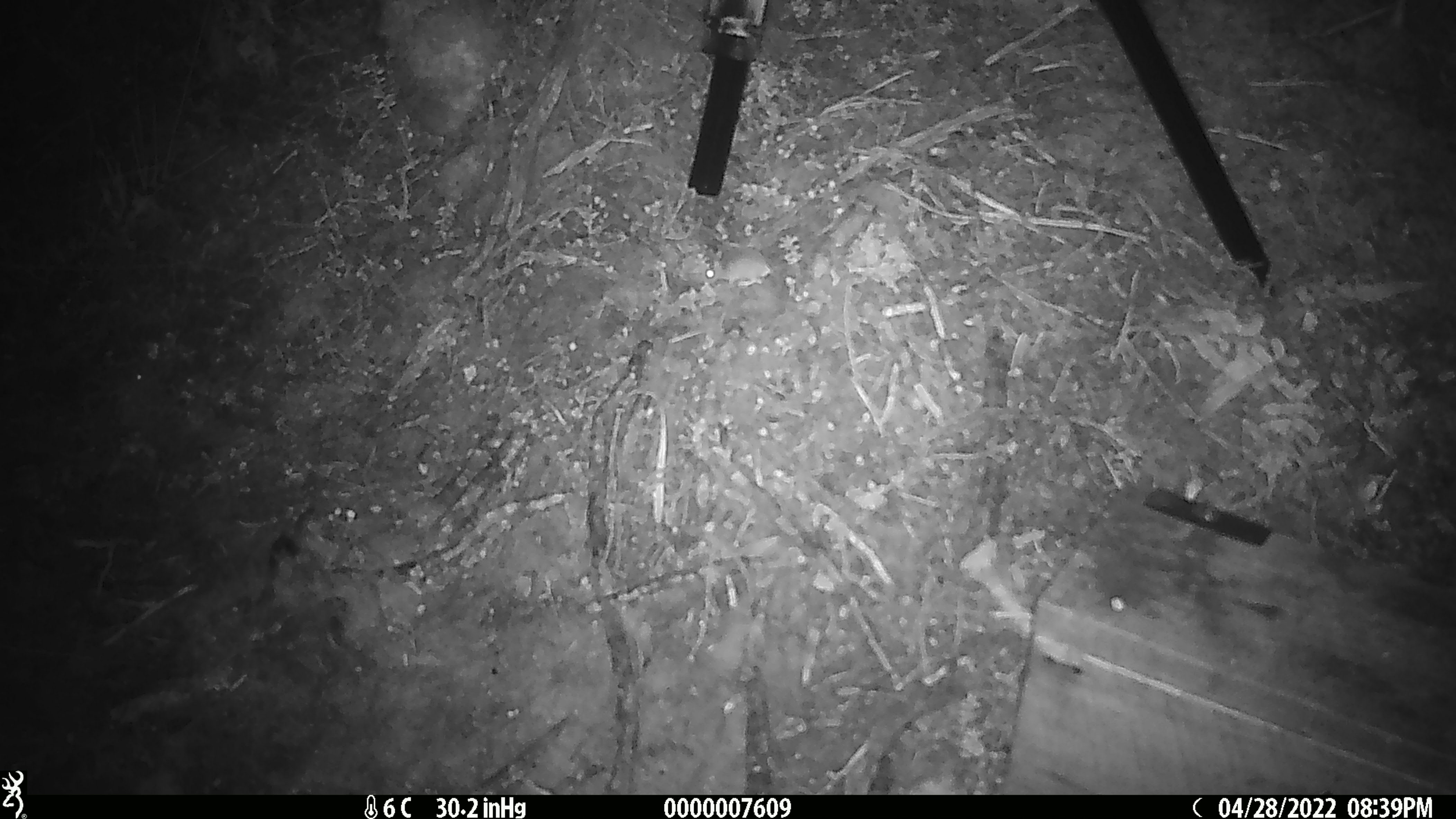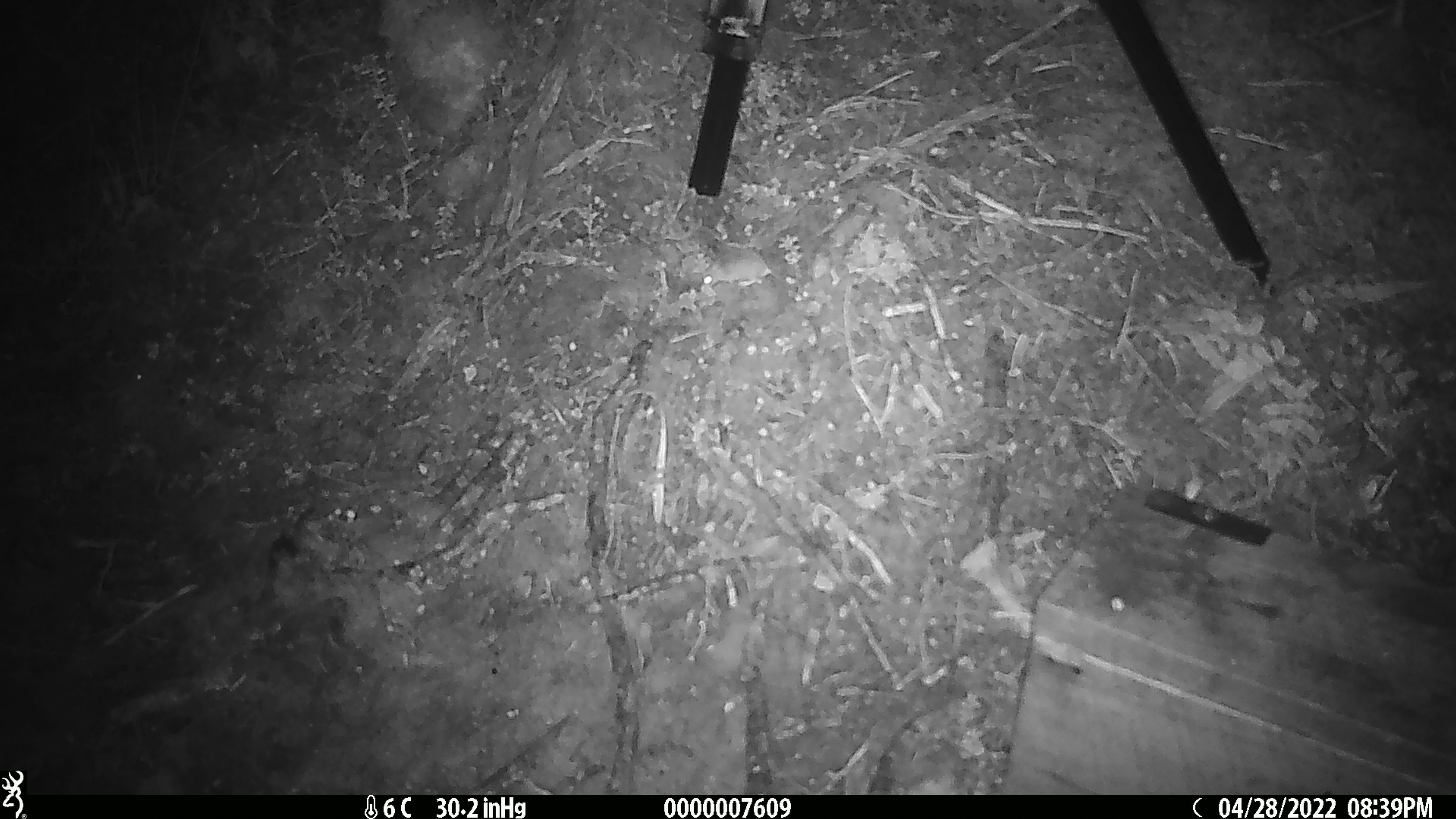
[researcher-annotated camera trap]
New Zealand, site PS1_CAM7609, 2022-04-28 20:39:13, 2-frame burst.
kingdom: Animalia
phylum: Chordata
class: Mammalia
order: Rodentia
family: Muridae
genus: Mus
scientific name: Mus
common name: mouse